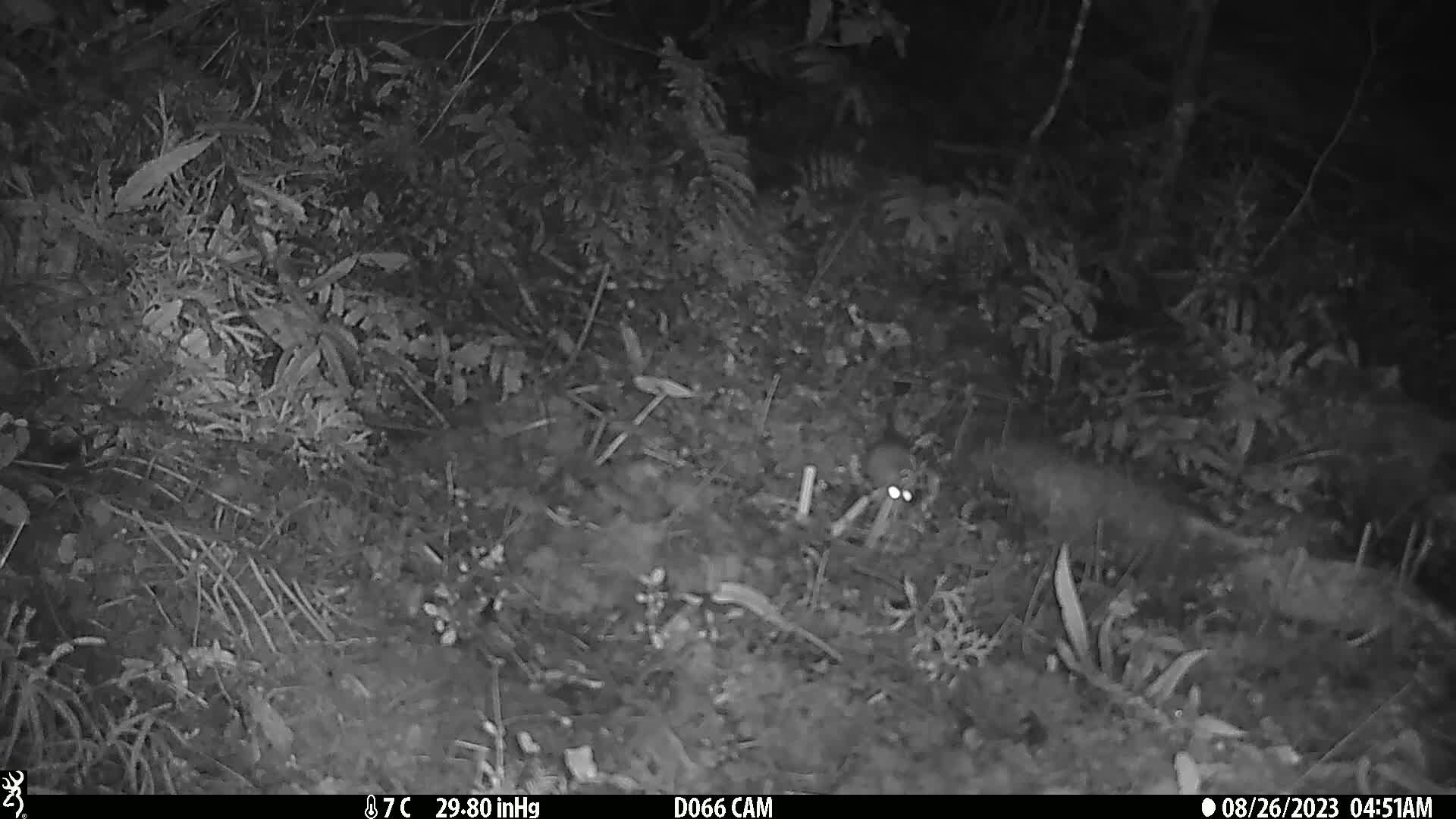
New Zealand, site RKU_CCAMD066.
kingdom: Animalia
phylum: Chordata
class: Mammalia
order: Rodentia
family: Muridae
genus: Rattus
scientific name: Rattus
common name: rat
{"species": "rat (Rattus)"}